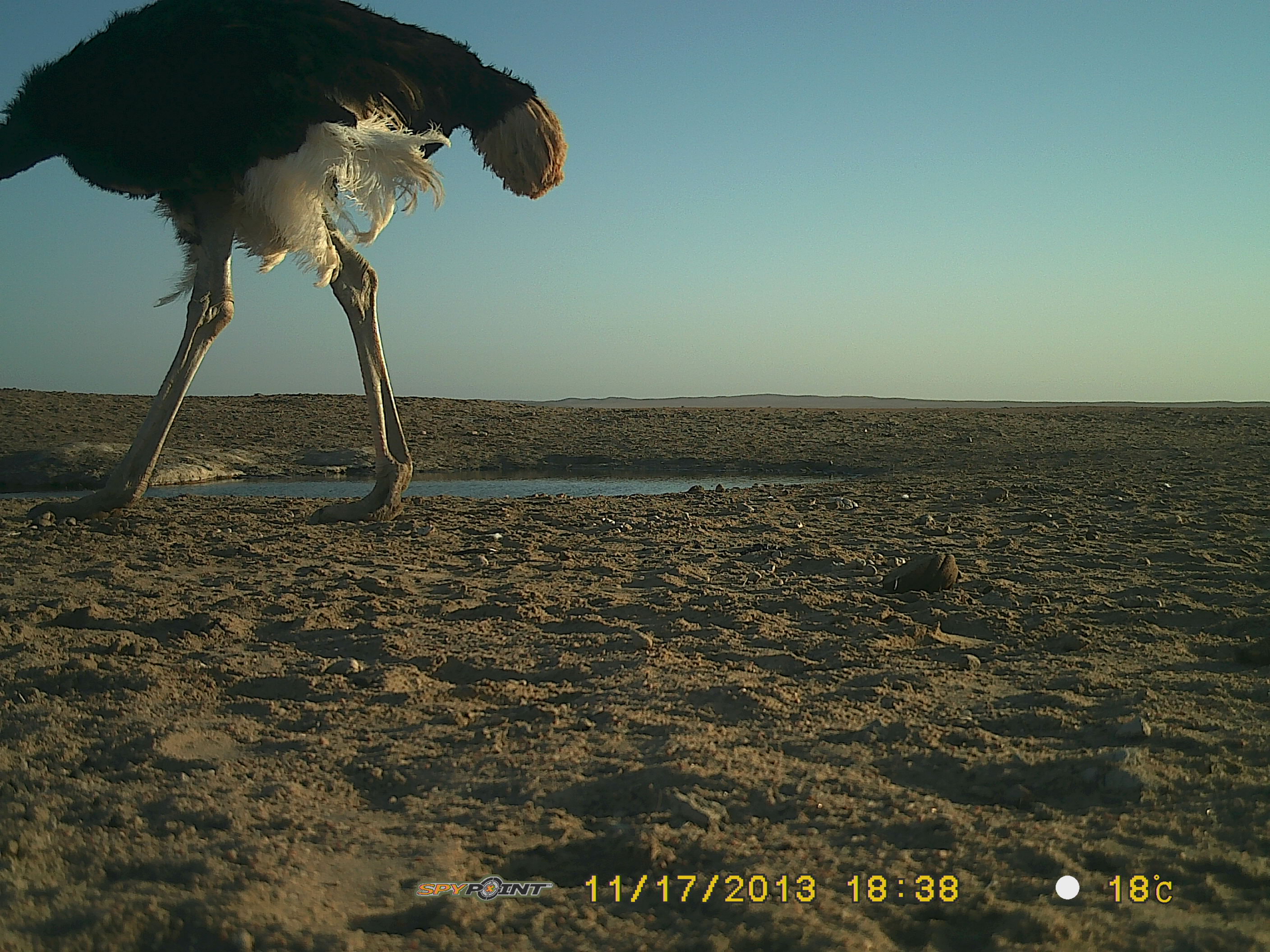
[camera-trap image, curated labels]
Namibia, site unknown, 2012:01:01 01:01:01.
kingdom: Animalia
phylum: Chordata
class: Aves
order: Struthioniformes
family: Struthionidae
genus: Struthio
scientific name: Struthio camelus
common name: common ostrich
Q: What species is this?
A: Struthio camelus (common ostrich).